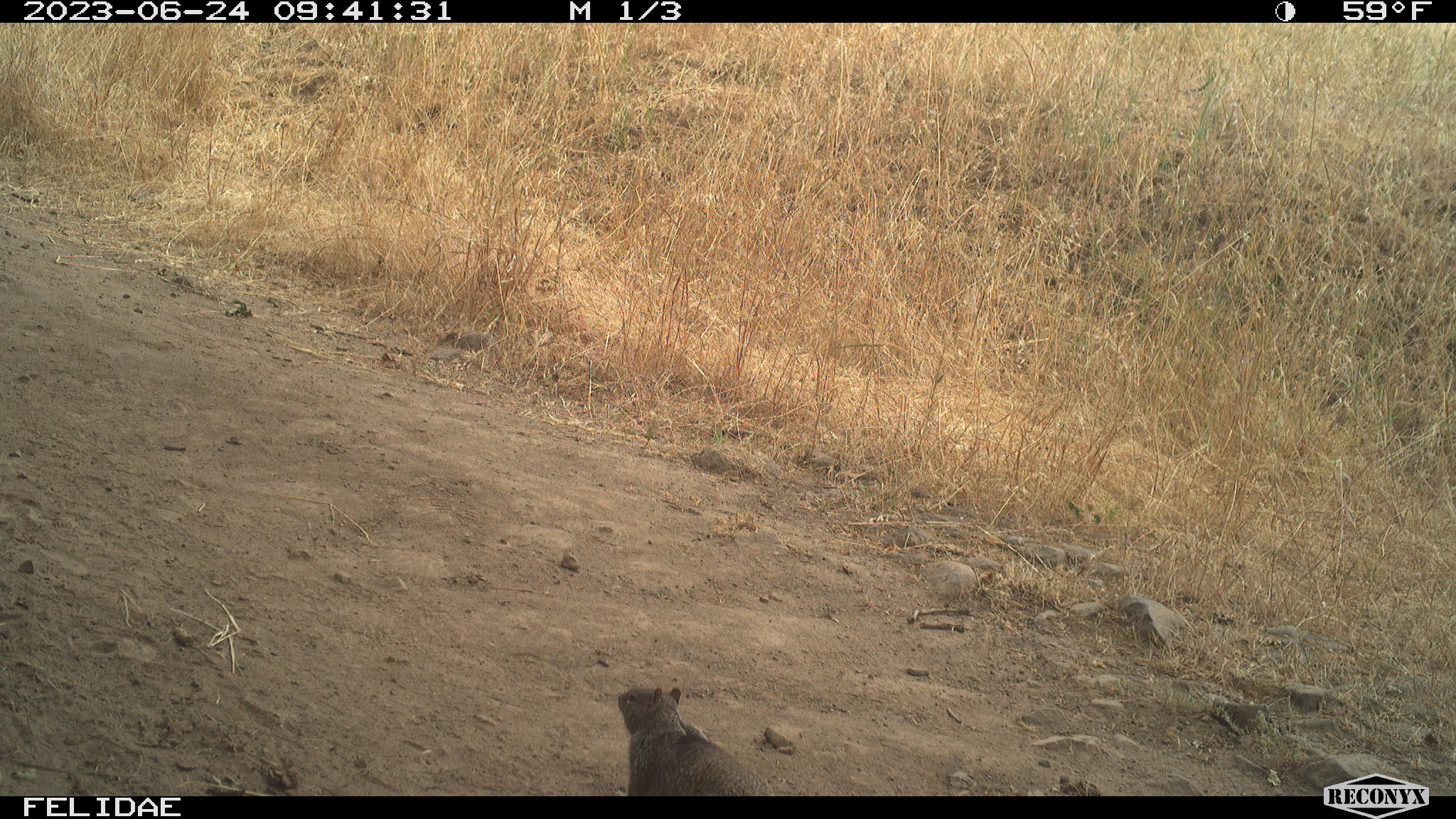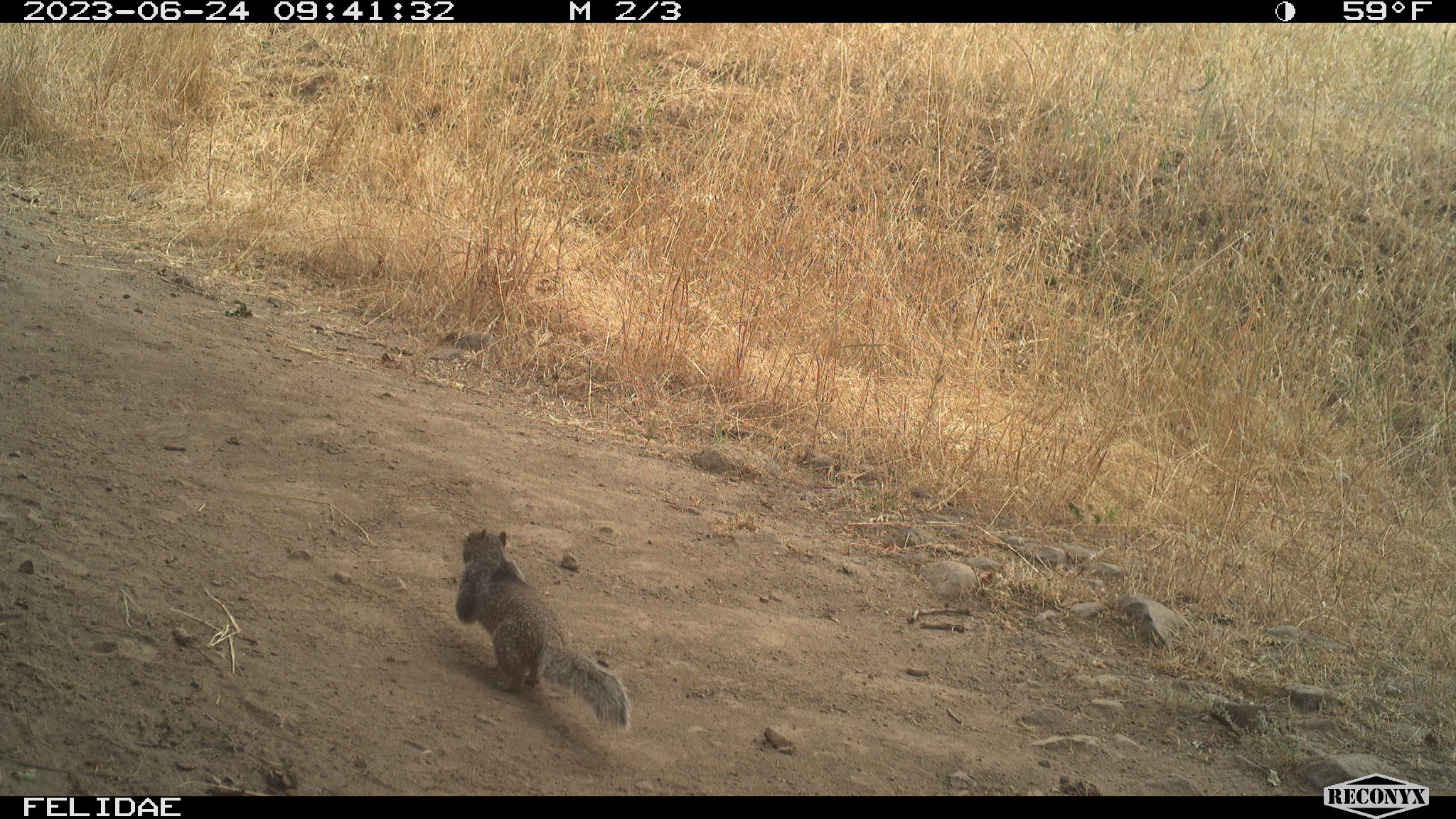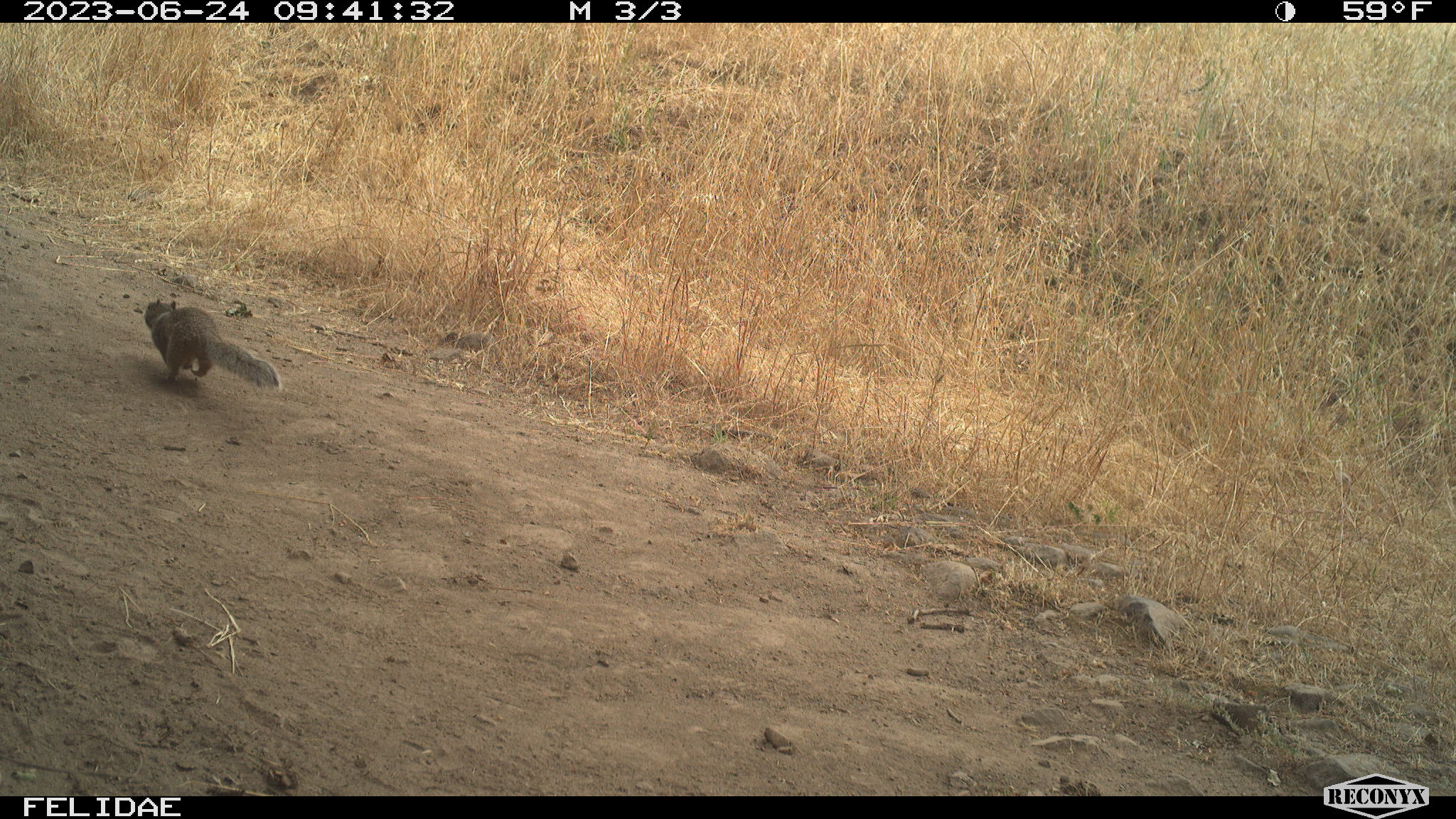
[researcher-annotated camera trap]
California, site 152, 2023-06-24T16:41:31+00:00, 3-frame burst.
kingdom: Animalia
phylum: Chordata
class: Mammalia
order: Rodentia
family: Sciuridae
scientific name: Sciuridae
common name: squirrel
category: unknown squirrel